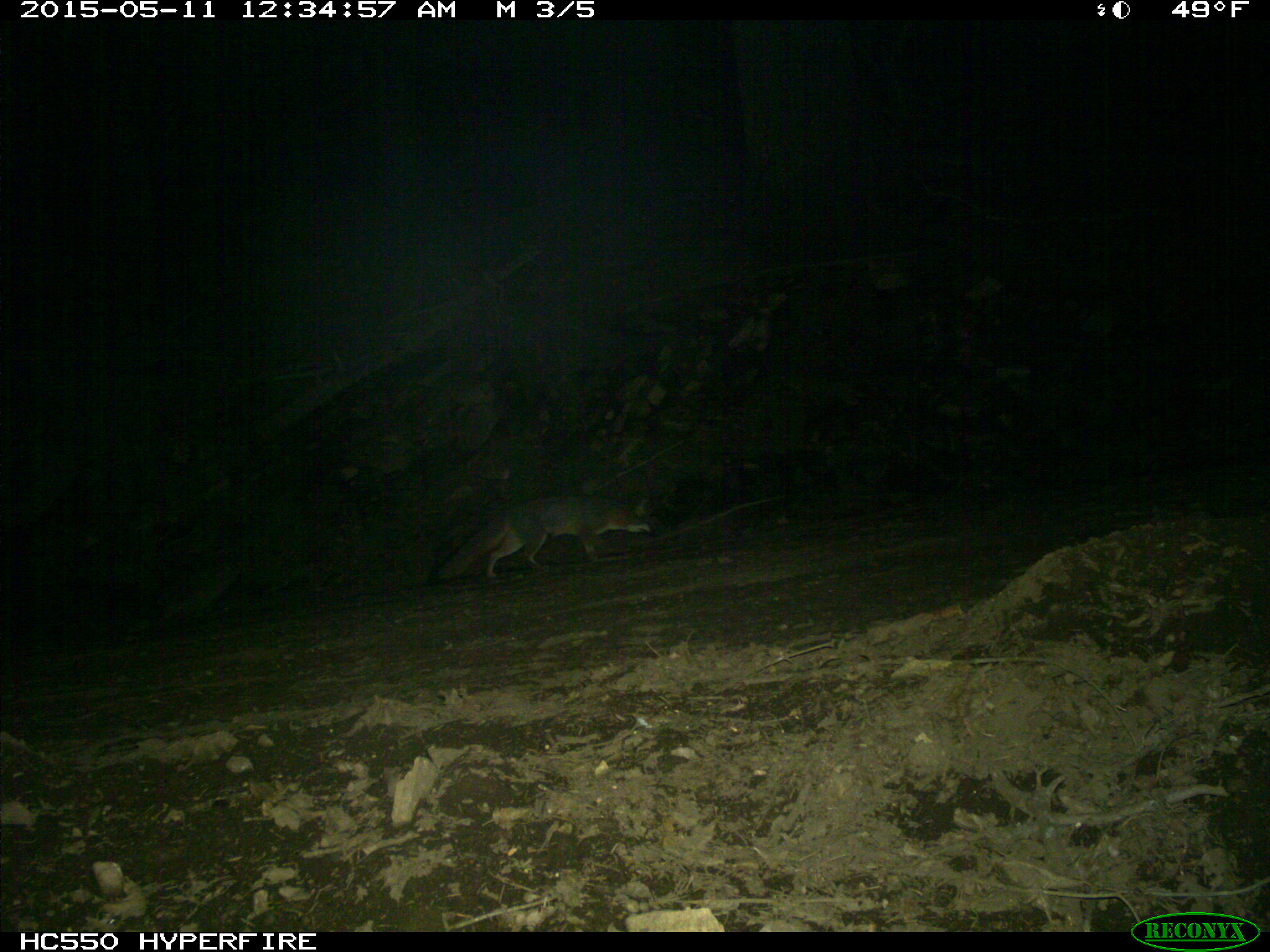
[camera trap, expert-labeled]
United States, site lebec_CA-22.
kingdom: Animalia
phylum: Chordata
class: Mammalia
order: Carnivora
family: Canidae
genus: Urocyon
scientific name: Urocyon cinereoargenteus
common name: gray fox